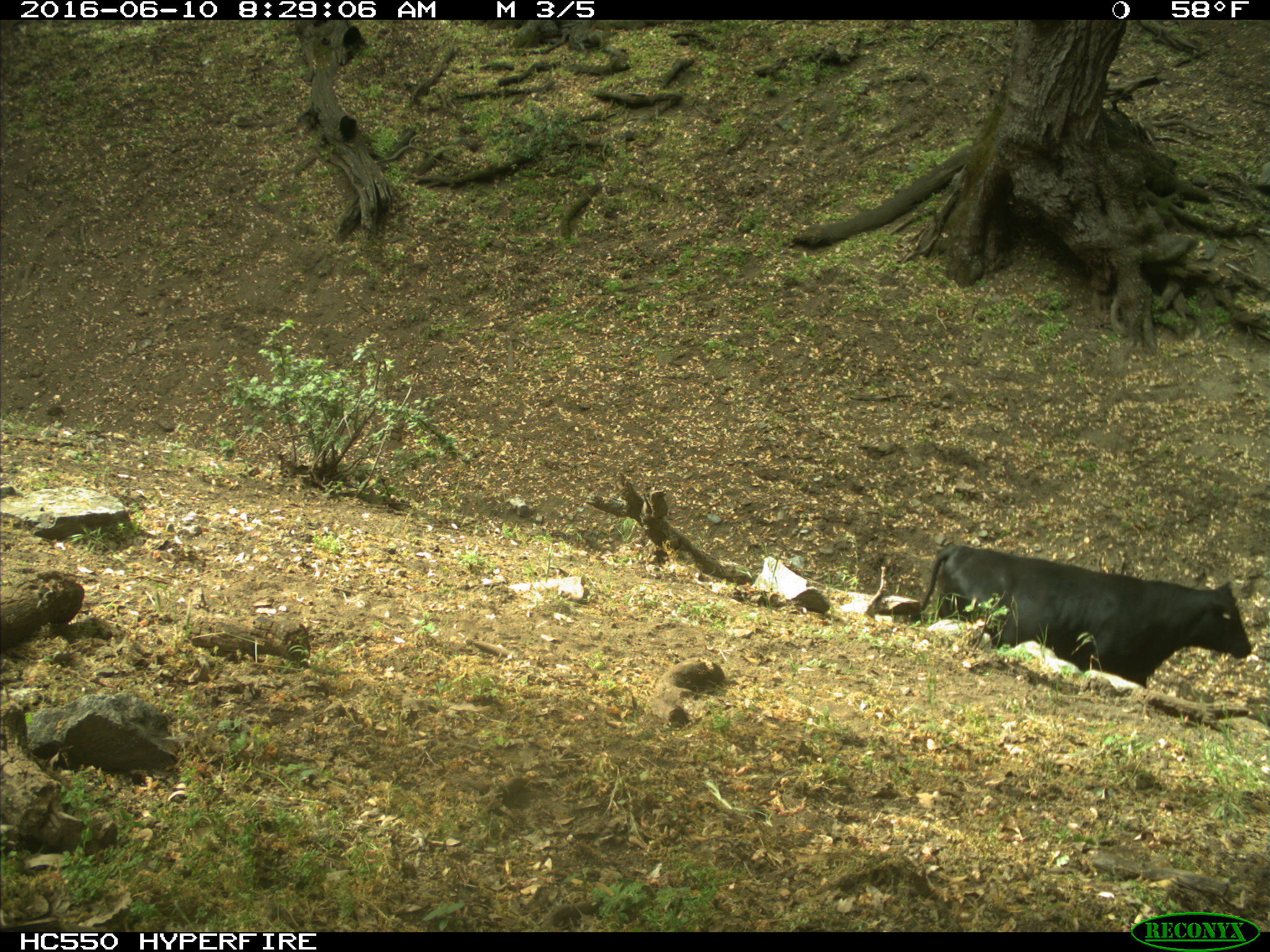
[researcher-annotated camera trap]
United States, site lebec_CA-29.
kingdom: Animalia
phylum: Chordata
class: Mammalia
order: Artiodactyla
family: Bovidae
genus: Bos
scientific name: Bos taurus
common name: domestic cow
Bos taurus (domestic cow).